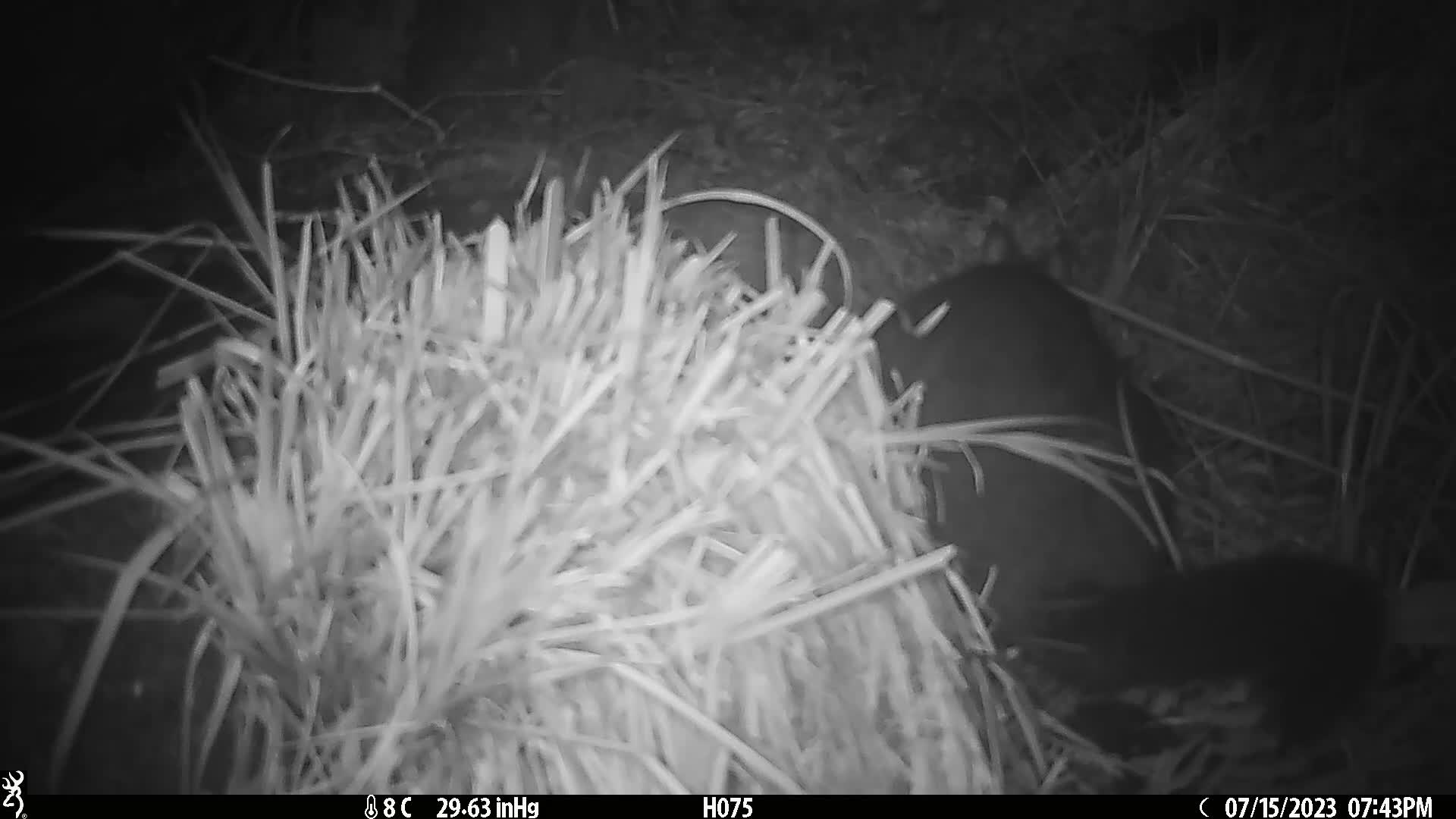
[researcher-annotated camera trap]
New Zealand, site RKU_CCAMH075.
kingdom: Animalia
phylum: Chordata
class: Mammalia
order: Diprotodontia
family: Phalangeridae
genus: Trichosurus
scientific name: Trichosurus vulpecula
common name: common brushtail possum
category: possum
Possum (common brushtail possum) (Trichosurus vulpecula).